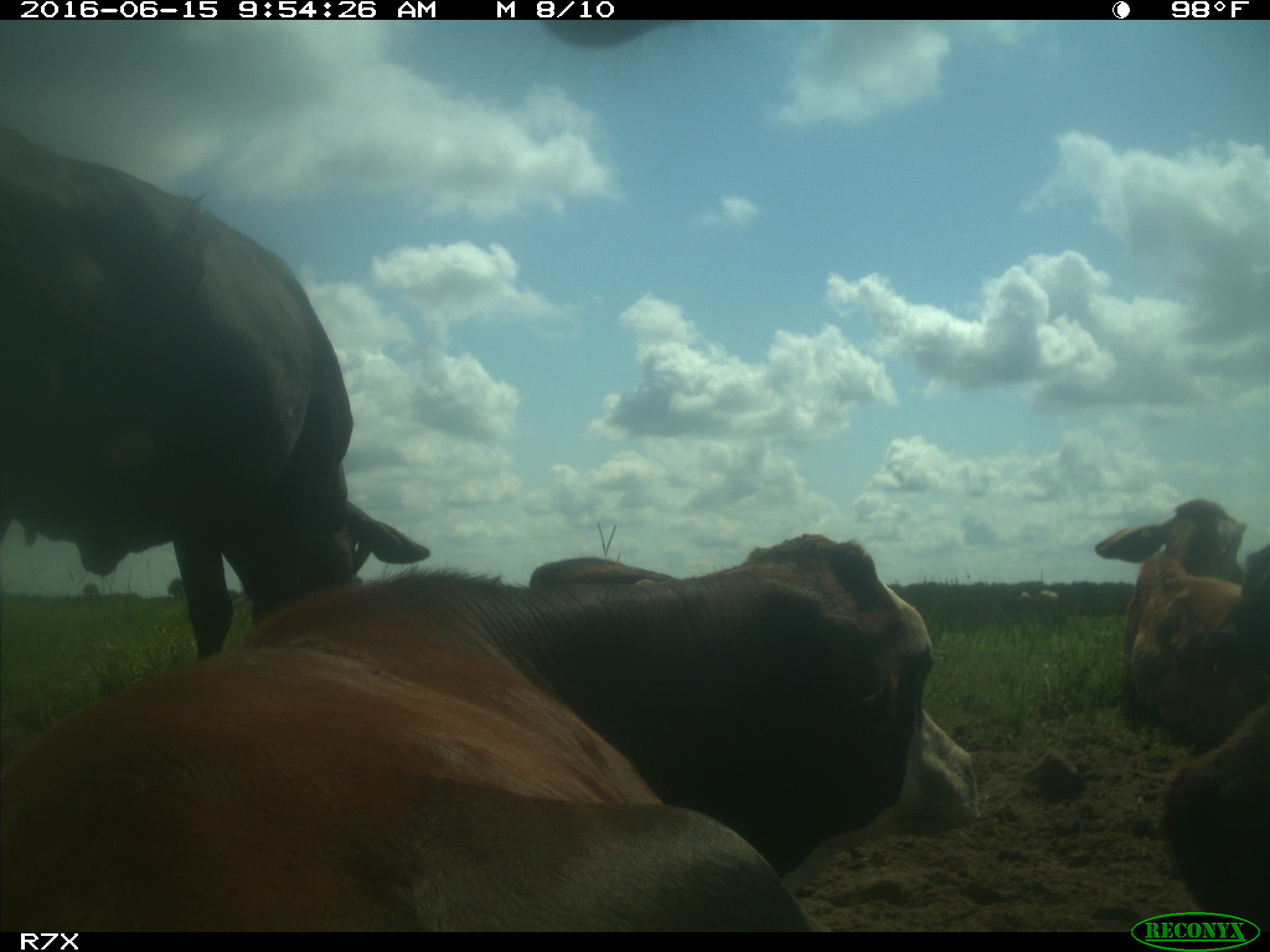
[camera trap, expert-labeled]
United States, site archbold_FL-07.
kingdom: Animalia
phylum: Chordata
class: Mammalia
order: Artiodactyla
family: Bovidae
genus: Bos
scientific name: Bos taurus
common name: domestic cow